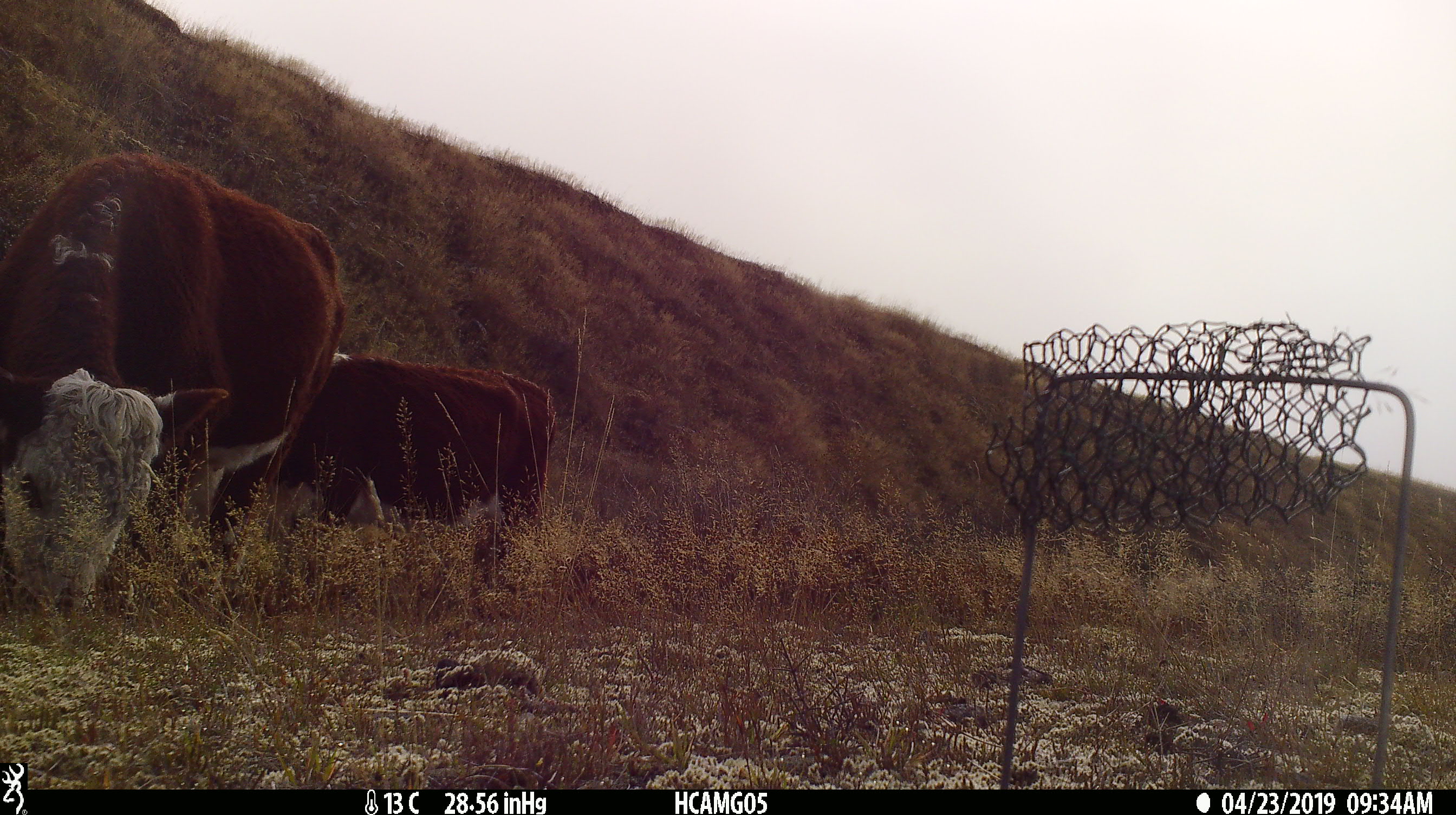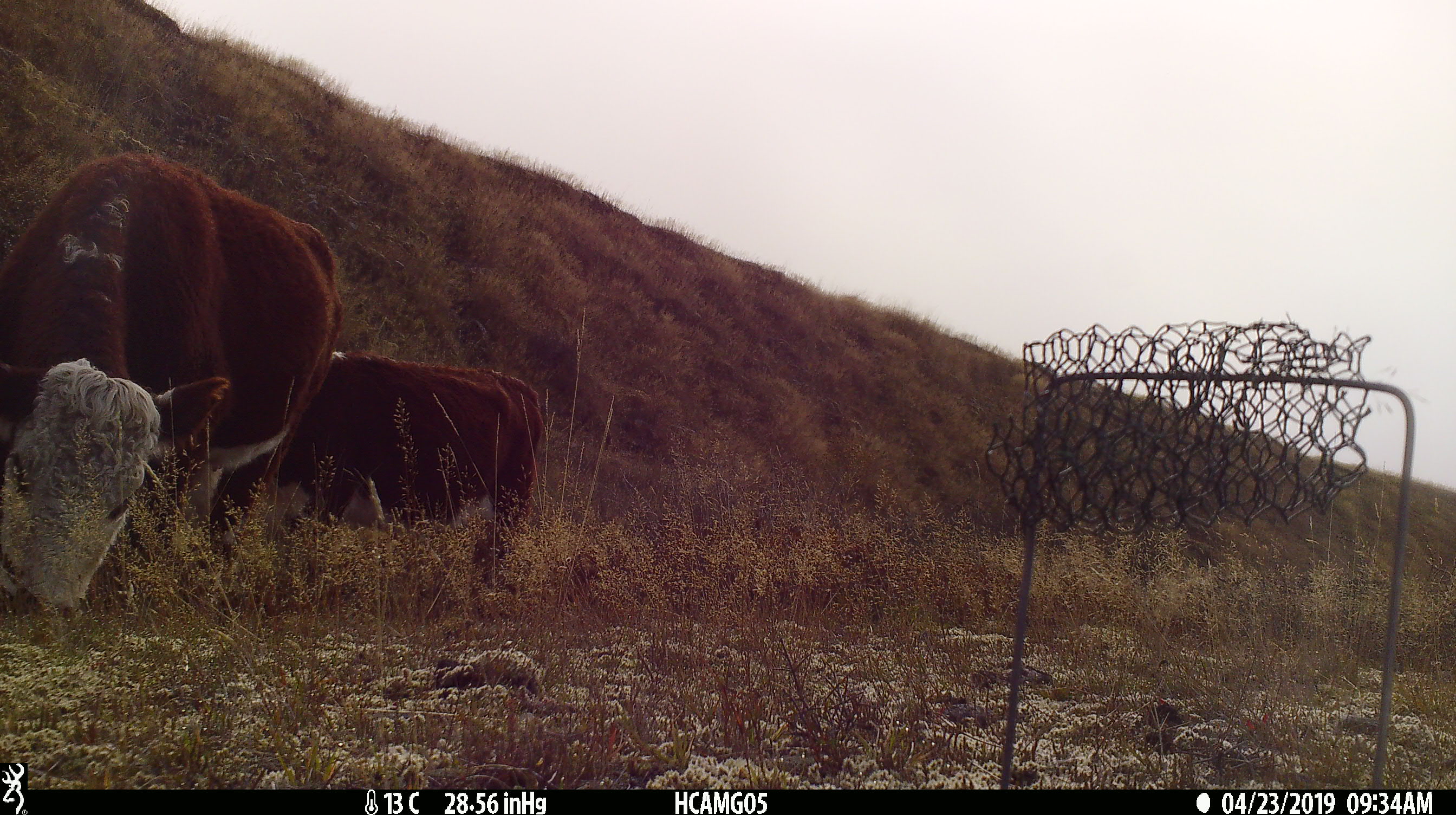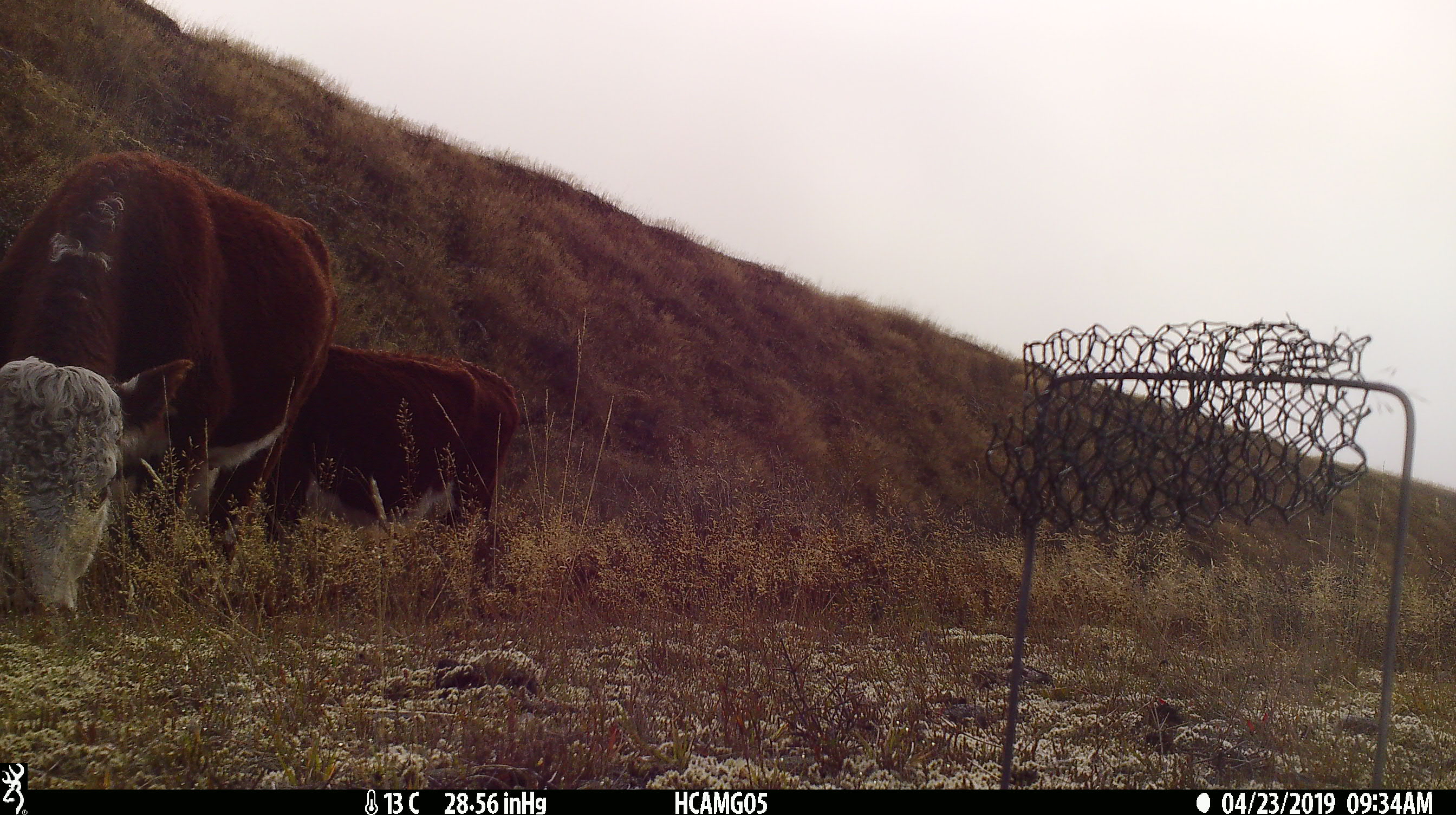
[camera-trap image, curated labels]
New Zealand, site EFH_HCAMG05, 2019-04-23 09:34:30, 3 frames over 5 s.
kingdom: Animalia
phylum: Chordata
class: Mammalia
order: Artiodactyla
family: Bovidae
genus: Bos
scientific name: Bos taurus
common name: domestic cow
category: cow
Cow (domestic cow) (Bos taurus).